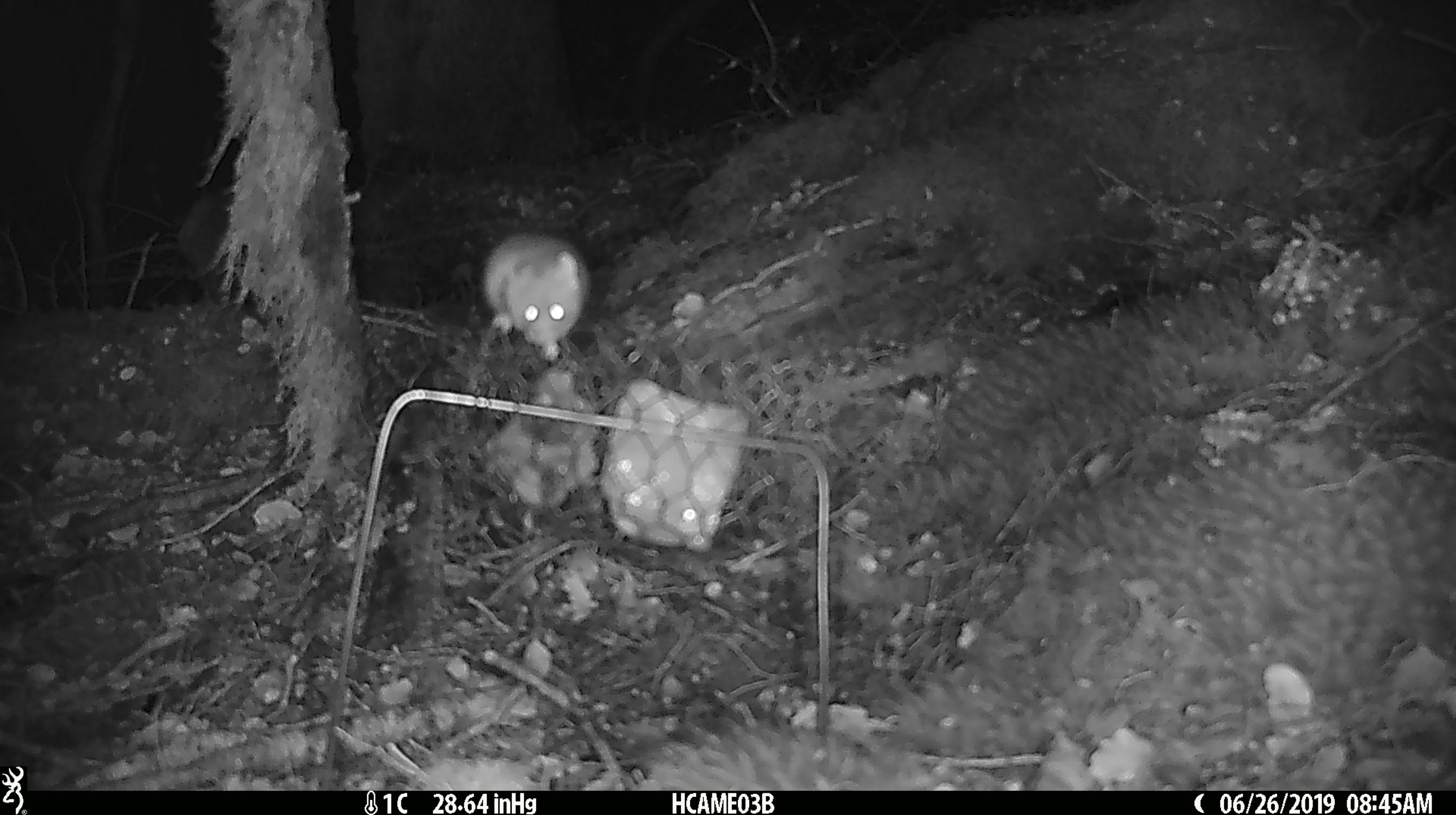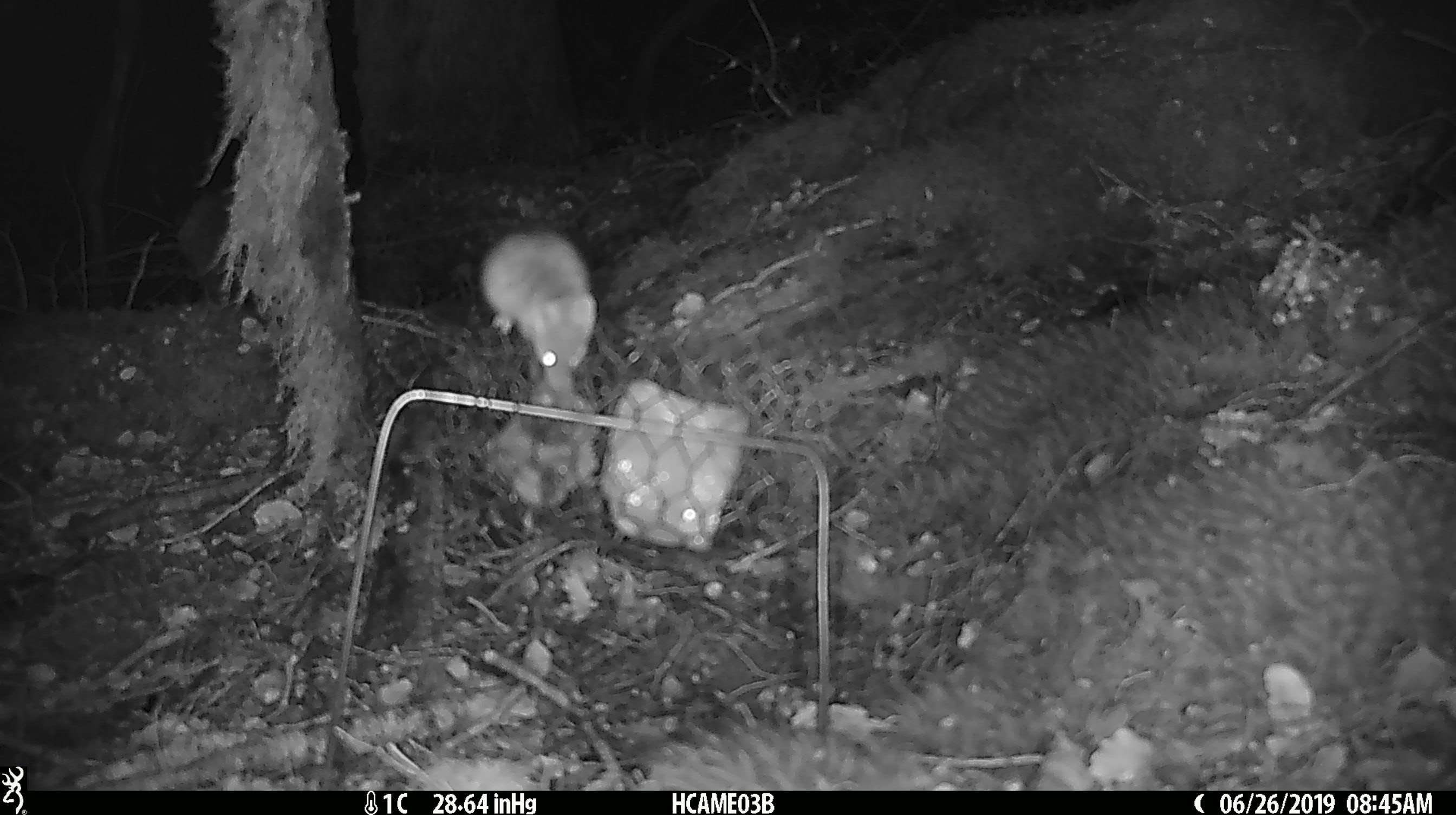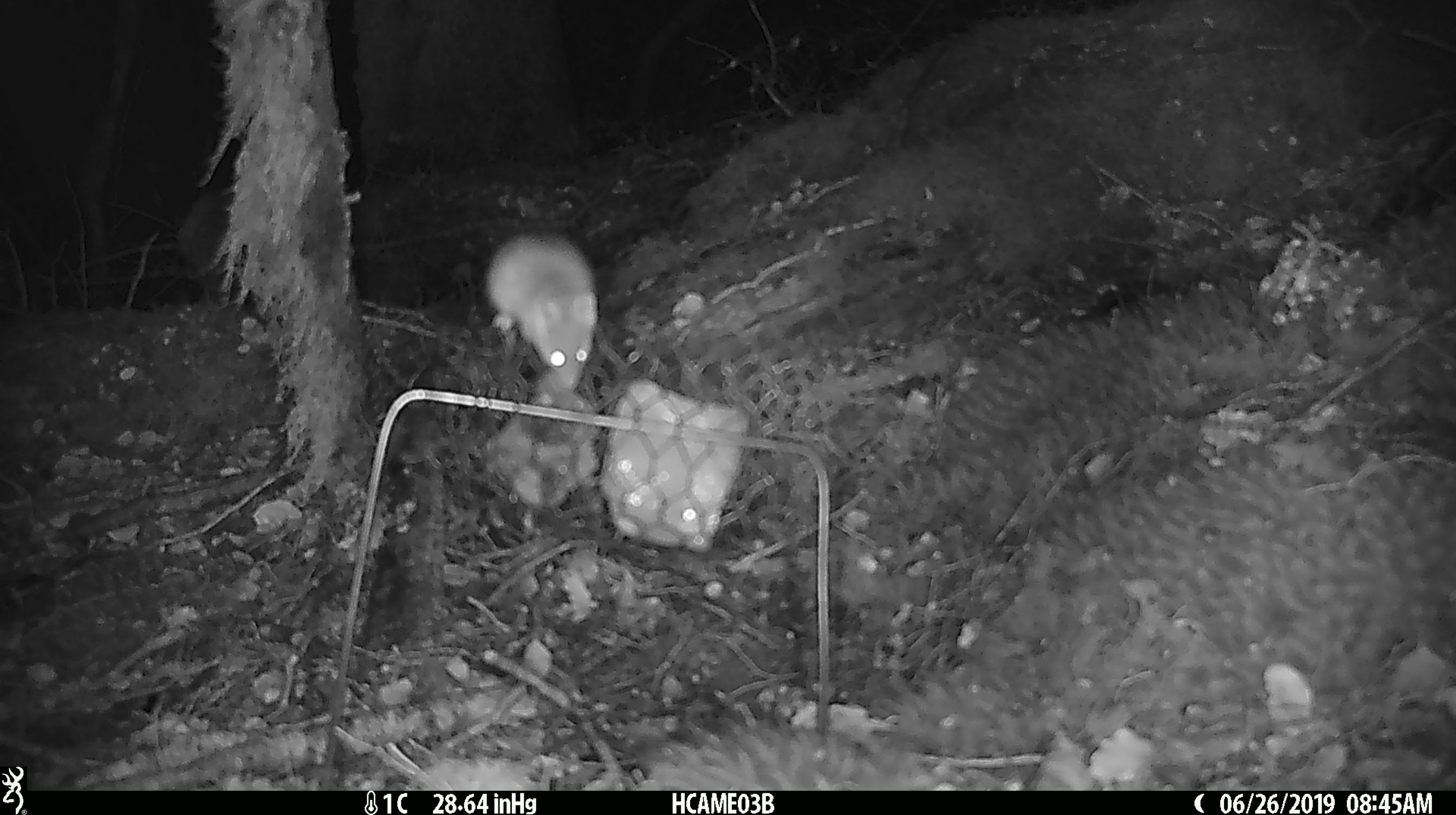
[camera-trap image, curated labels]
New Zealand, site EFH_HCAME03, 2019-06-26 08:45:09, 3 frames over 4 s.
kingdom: Animalia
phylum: Chordata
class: Mammalia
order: Rodentia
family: Muridae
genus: Mus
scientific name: Mus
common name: mouse